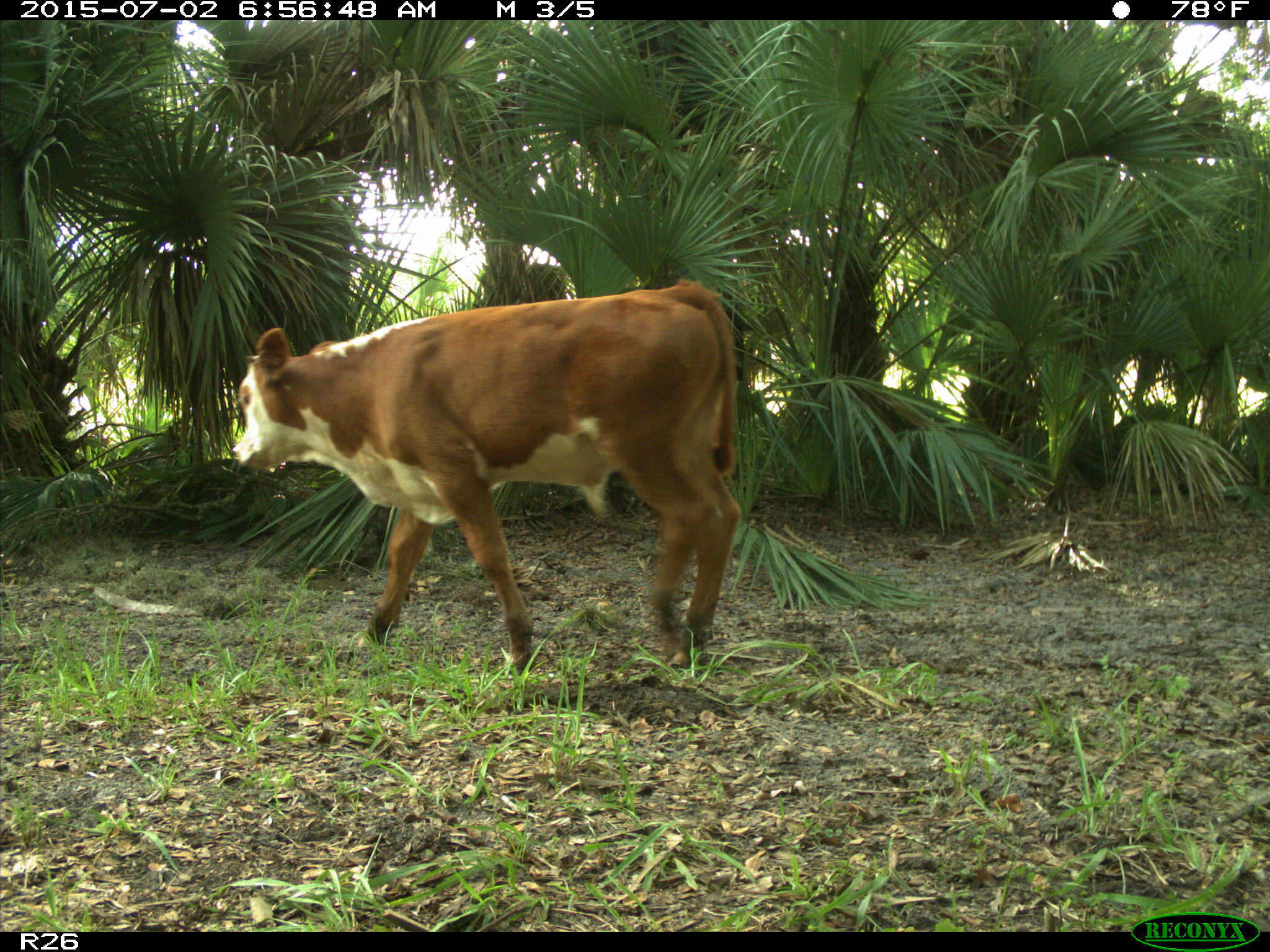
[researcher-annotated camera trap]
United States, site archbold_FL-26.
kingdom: Animalia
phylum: Chordata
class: Mammalia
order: Artiodactyla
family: Suidae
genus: Sus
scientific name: Sus scrofa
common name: wild boar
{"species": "Sus scrofa (wild boar)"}